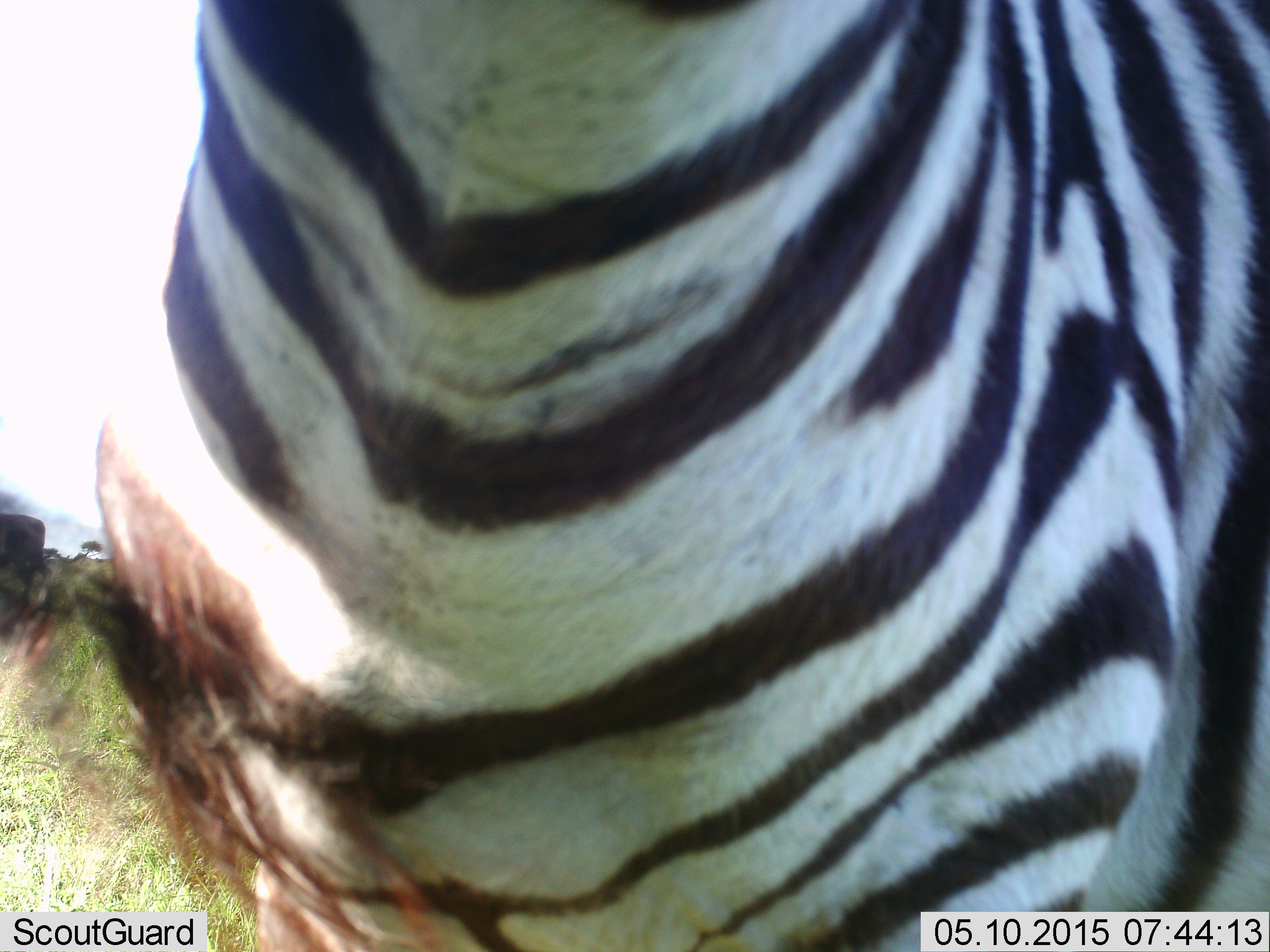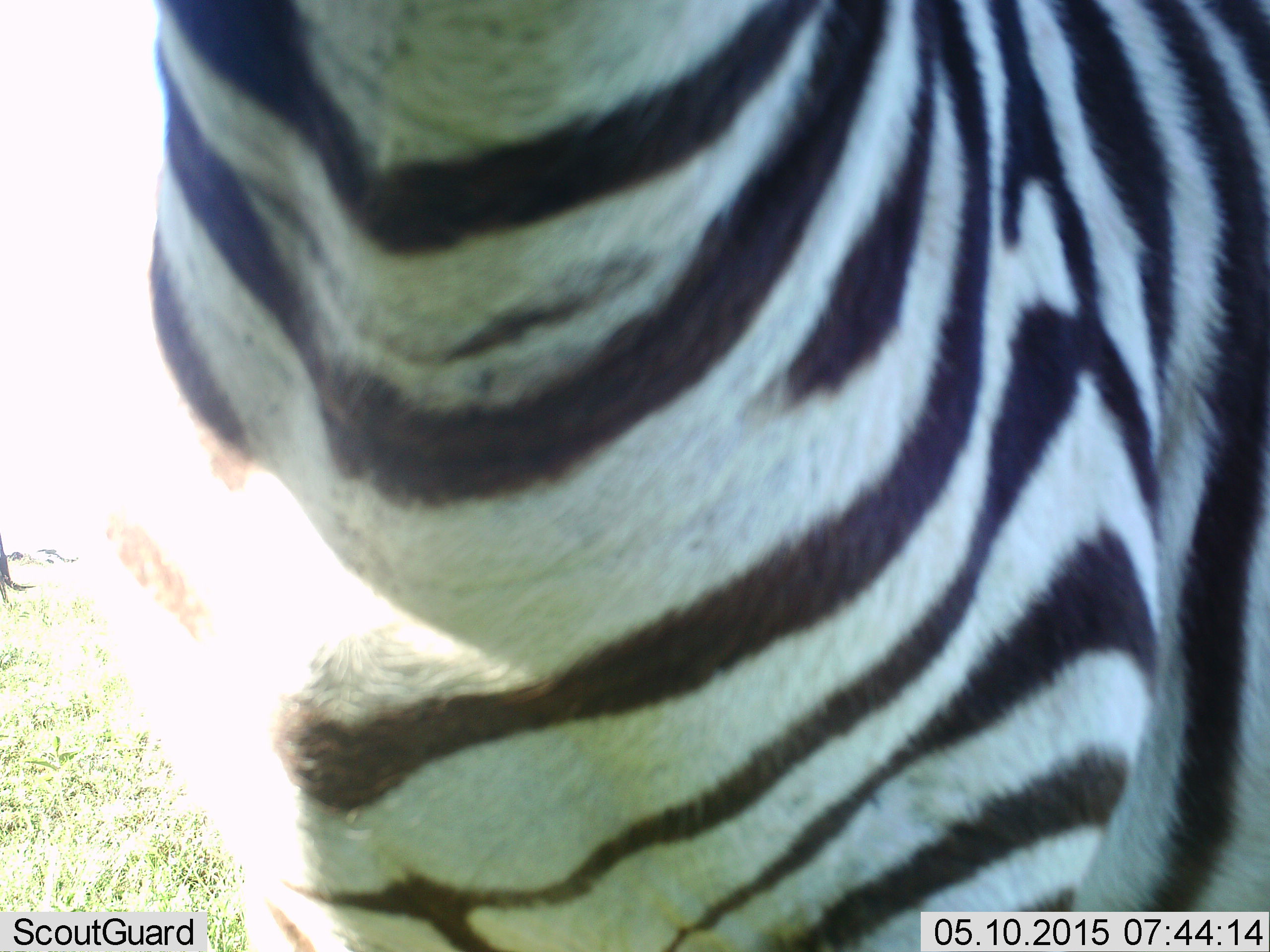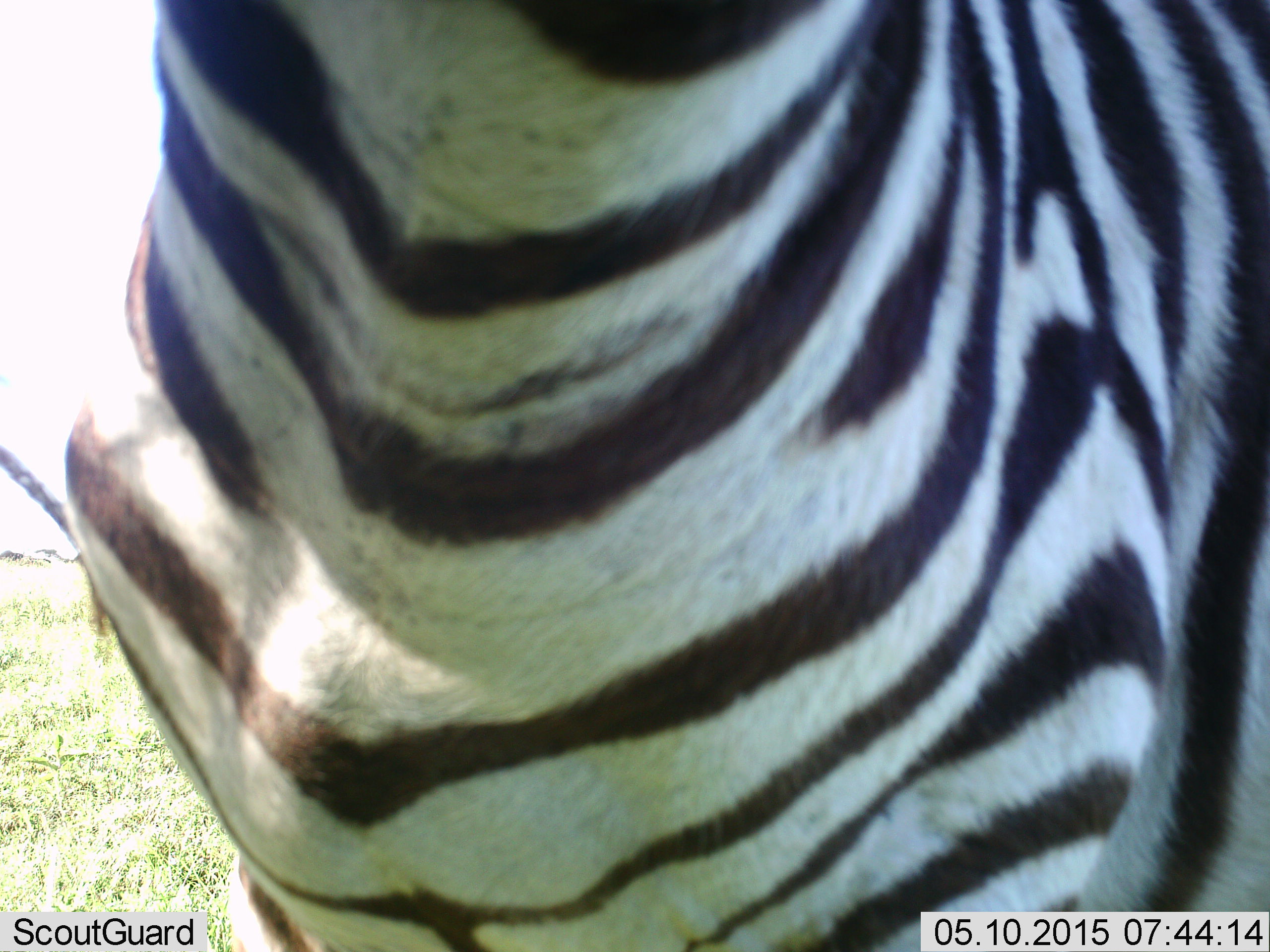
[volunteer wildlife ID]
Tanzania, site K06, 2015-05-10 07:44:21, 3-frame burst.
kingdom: Animalia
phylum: Chordata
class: Mammalia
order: Perissodactyla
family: Equidae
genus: Equus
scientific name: Equus quagga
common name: plains zebra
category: zebra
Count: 1.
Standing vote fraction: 82%.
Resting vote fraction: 0%.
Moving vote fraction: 18%.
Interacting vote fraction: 0%.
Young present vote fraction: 0%.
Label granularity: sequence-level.